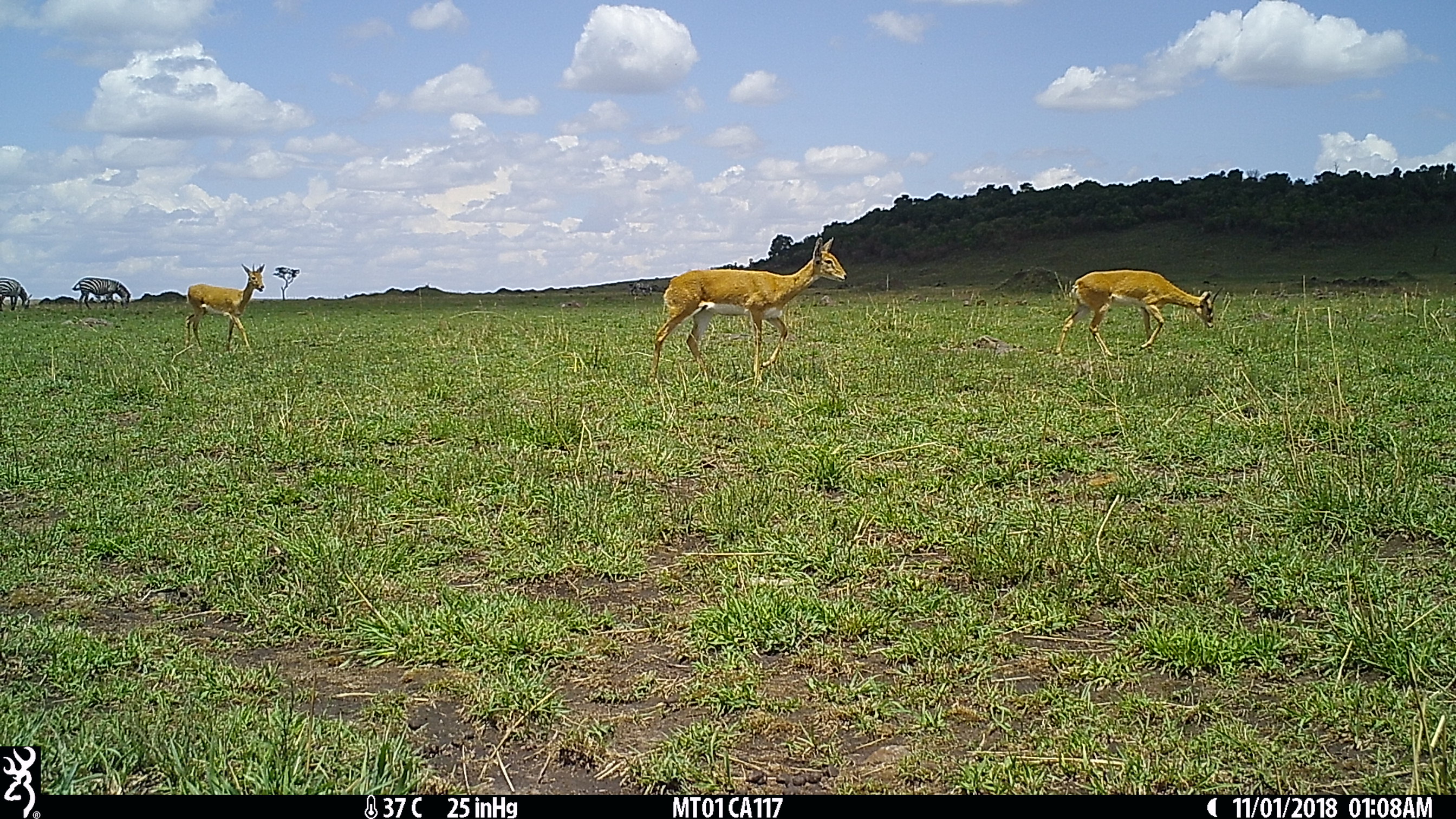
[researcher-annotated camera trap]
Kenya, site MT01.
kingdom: Animalia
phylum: Chordata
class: Mammalia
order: Artiodactyla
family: Bovidae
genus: Ourebia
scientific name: Ourebia ourebi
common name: oribi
Oribi (Ourebia ourebi).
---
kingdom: Animalia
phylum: Chordata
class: Mammalia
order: Perissodactyla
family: Equidae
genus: Equus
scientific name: Equus quagga burchellii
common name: burchell's zebra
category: zebra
Zebra (burchell's zebra) (Equus quagga burchellii).